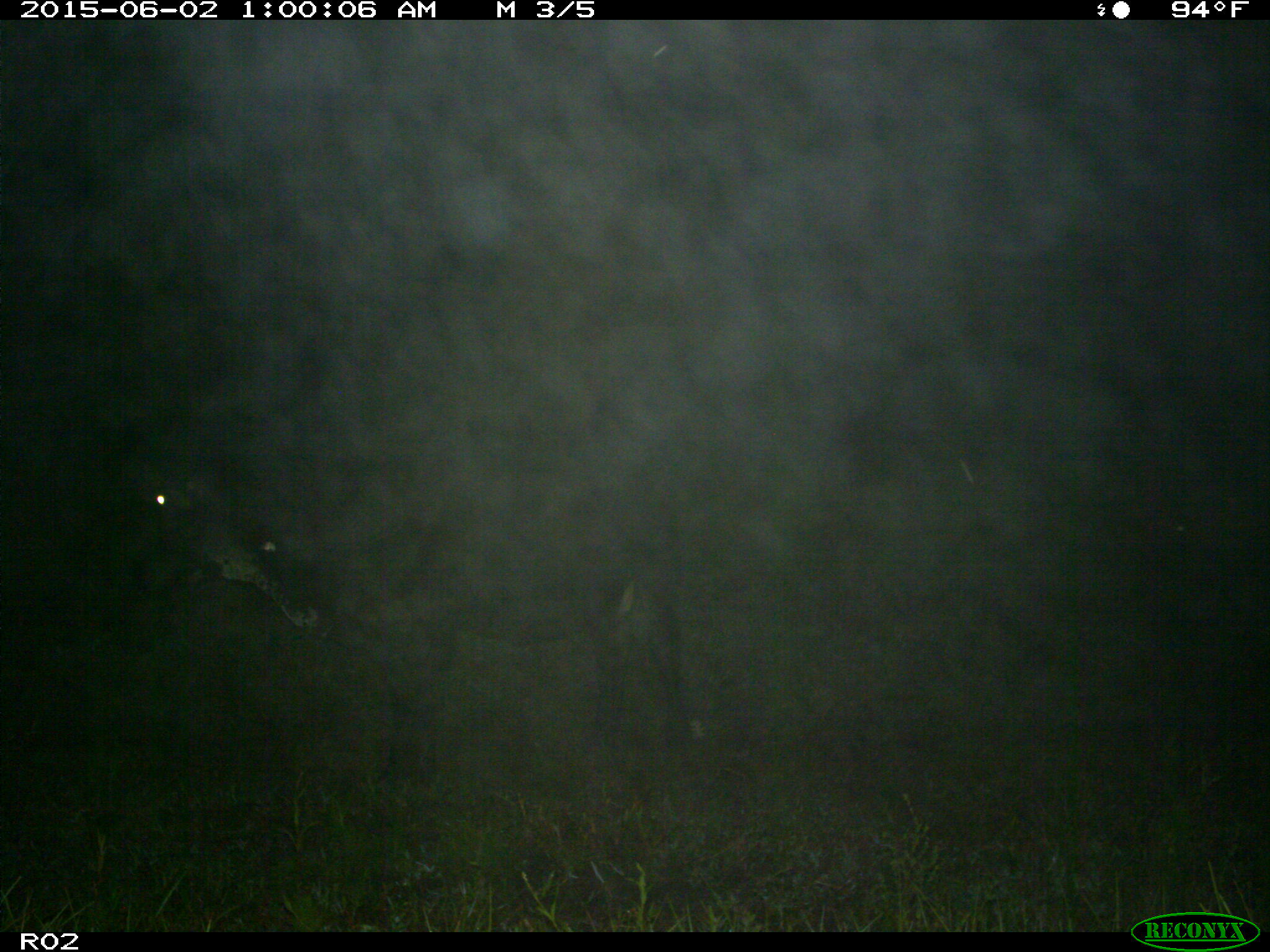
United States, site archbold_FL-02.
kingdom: Animalia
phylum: Chordata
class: Mammalia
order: Artiodactyla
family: Bovidae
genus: Bos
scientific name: Bos taurus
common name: domestic cow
Bos taurus (domestic cow).